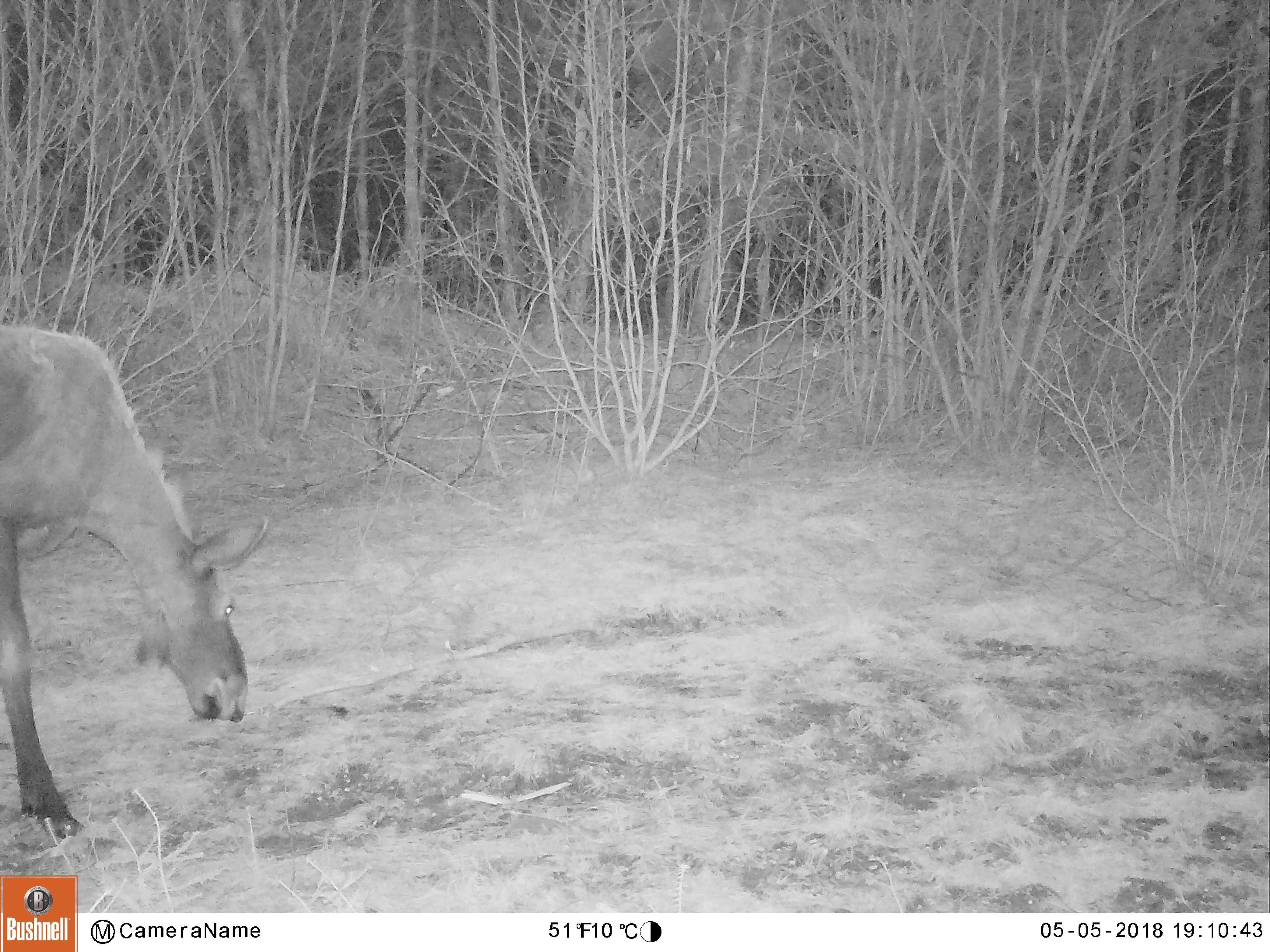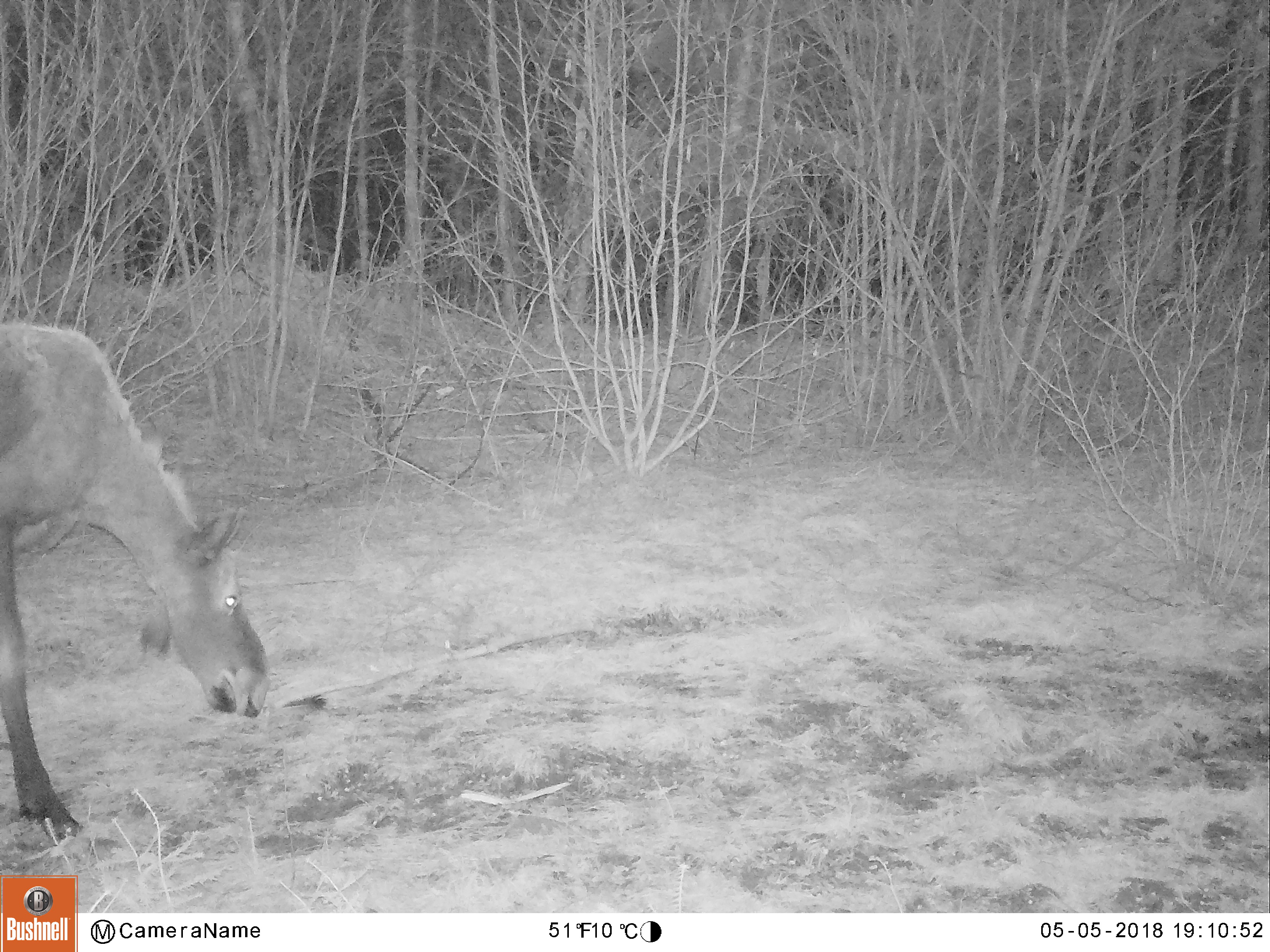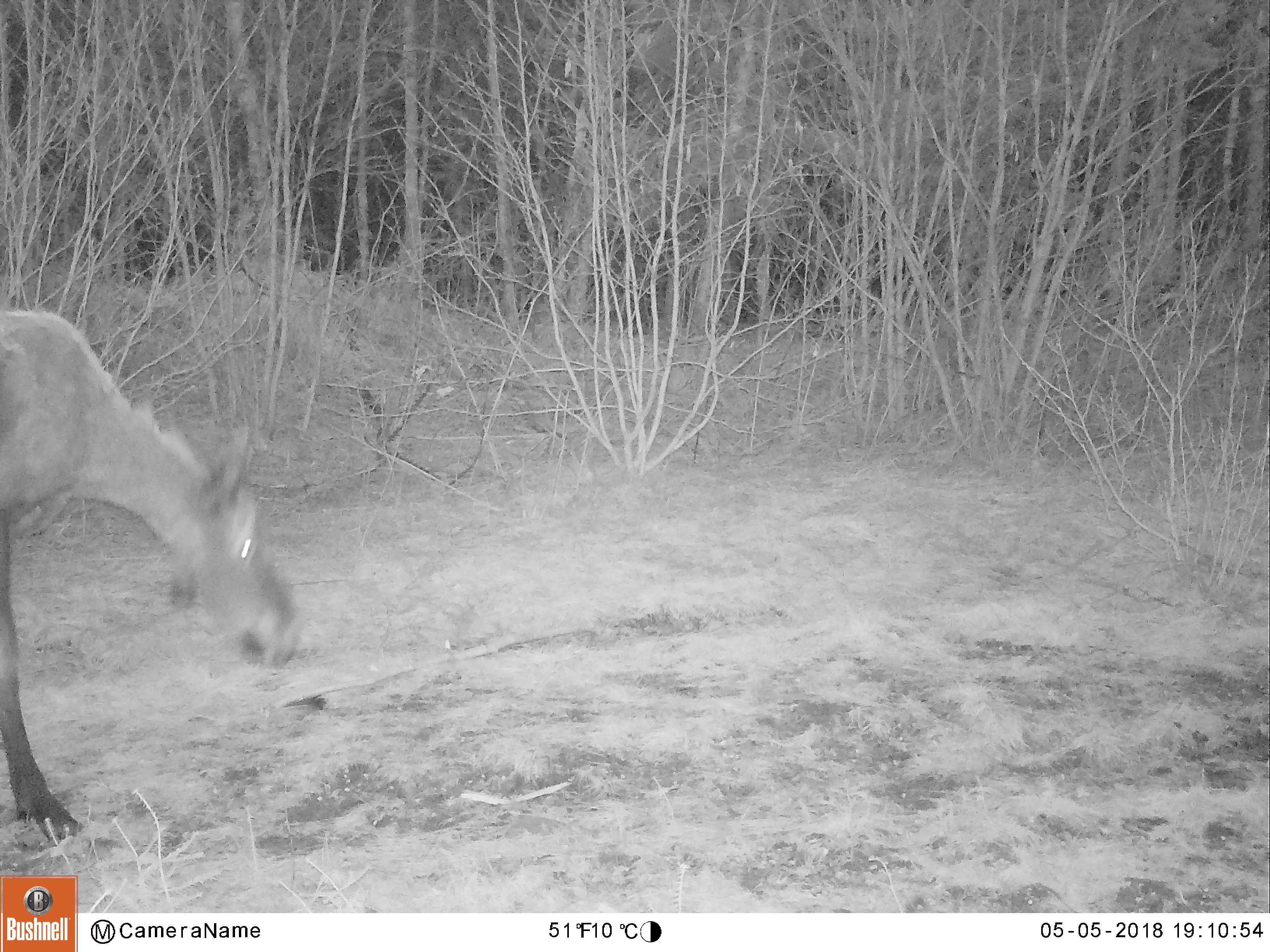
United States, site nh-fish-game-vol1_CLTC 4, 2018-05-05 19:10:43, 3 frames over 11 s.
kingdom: Animalia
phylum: Chordata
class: Mammalia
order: Artiodactyla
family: Cervidae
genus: Alces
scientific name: Alces alces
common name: moose